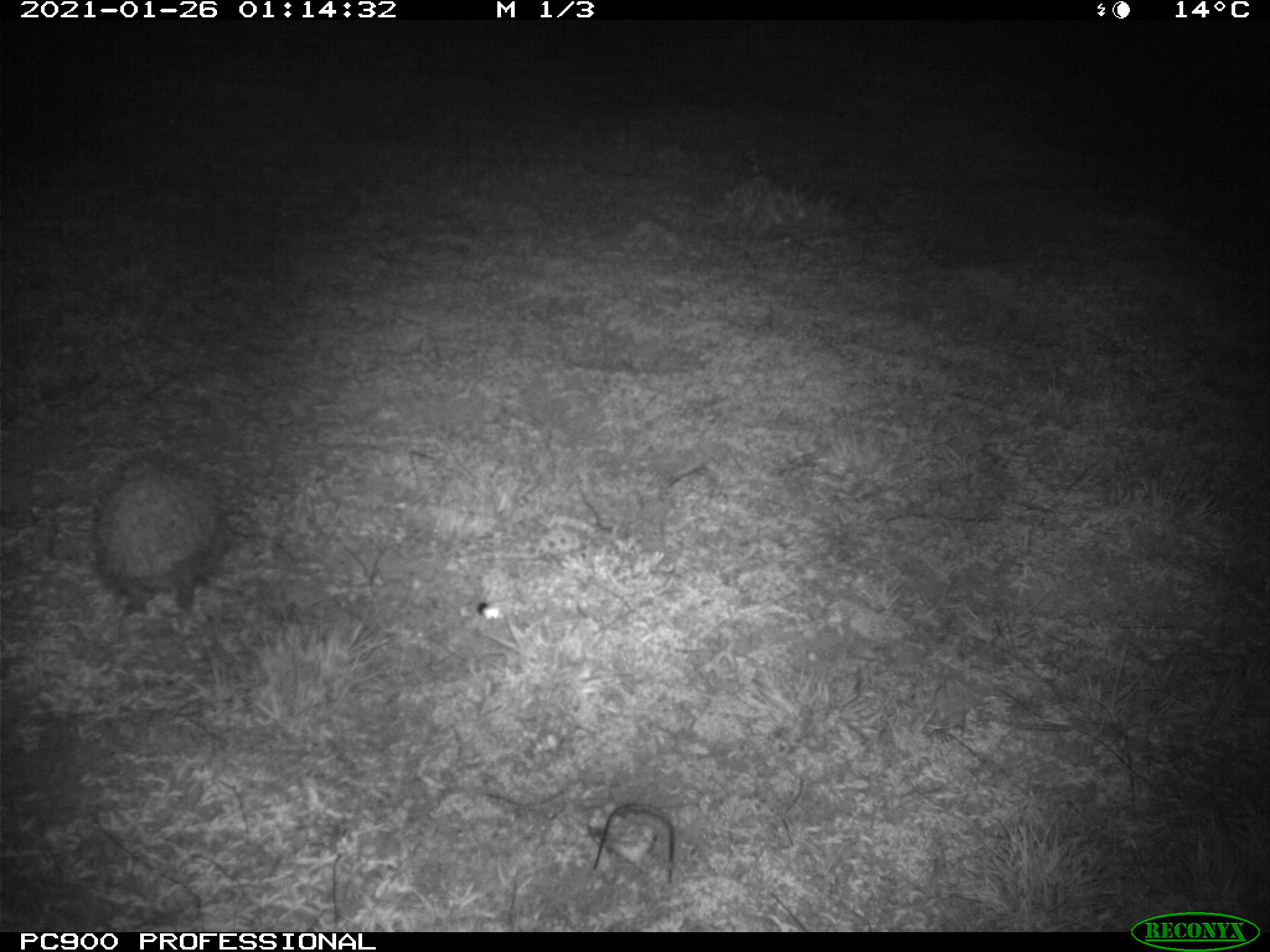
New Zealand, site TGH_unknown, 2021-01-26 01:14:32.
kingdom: Animalia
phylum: Chordata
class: Mammalia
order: Eulipotyphla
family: Erinaceidae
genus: Erinaceus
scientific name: Erinaceus europaeus europaeus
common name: european hedgehog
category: hedgehog